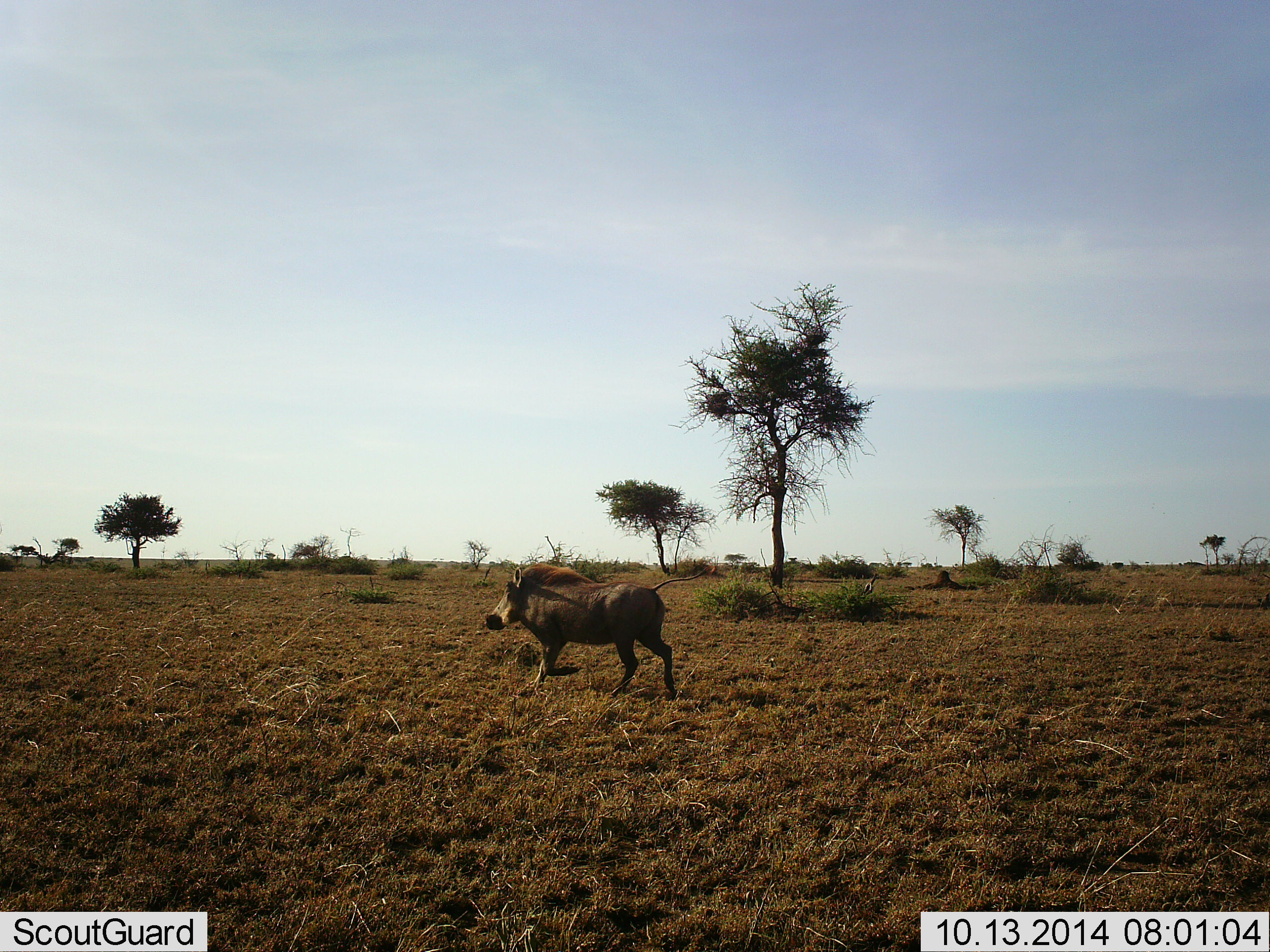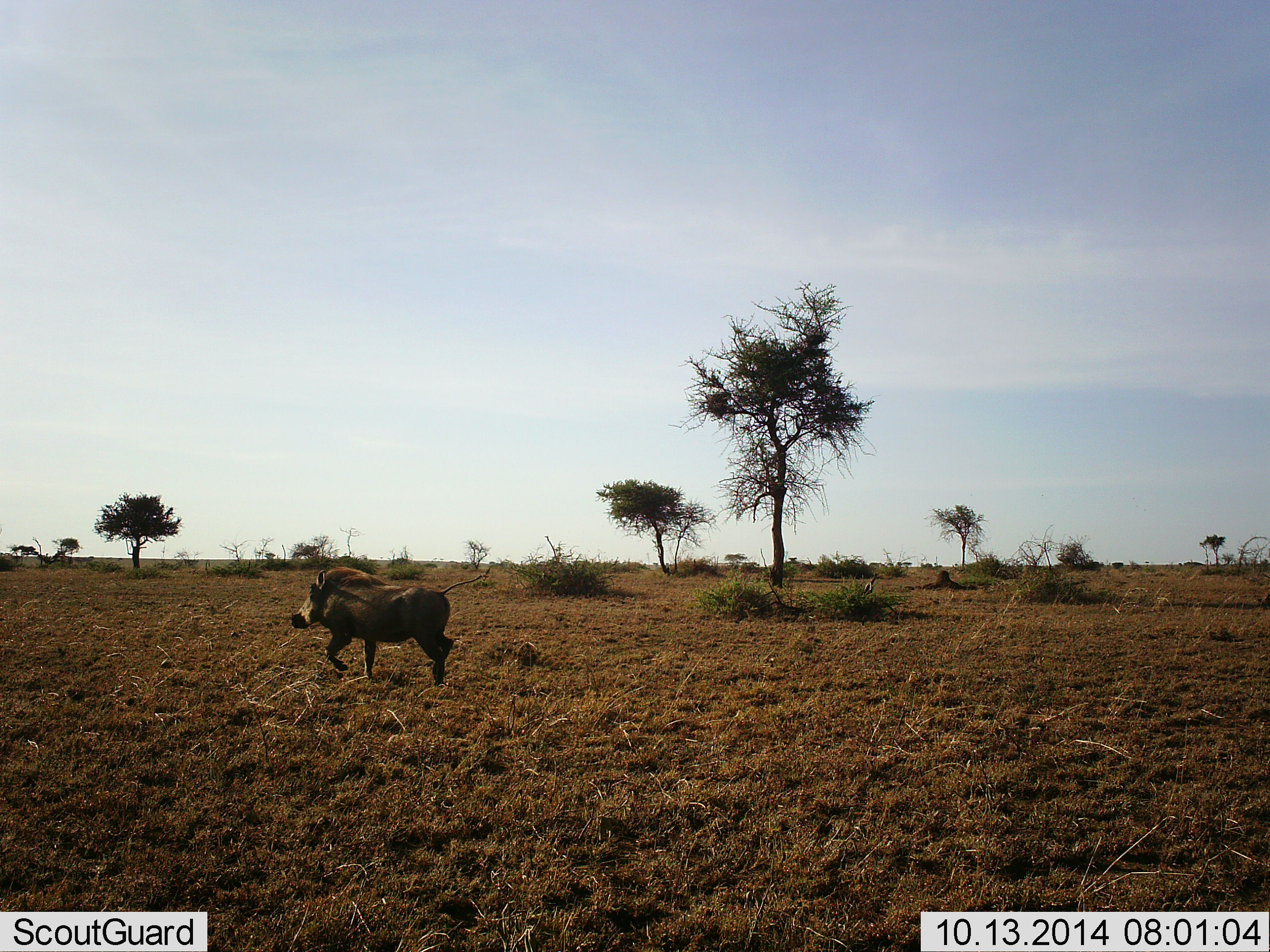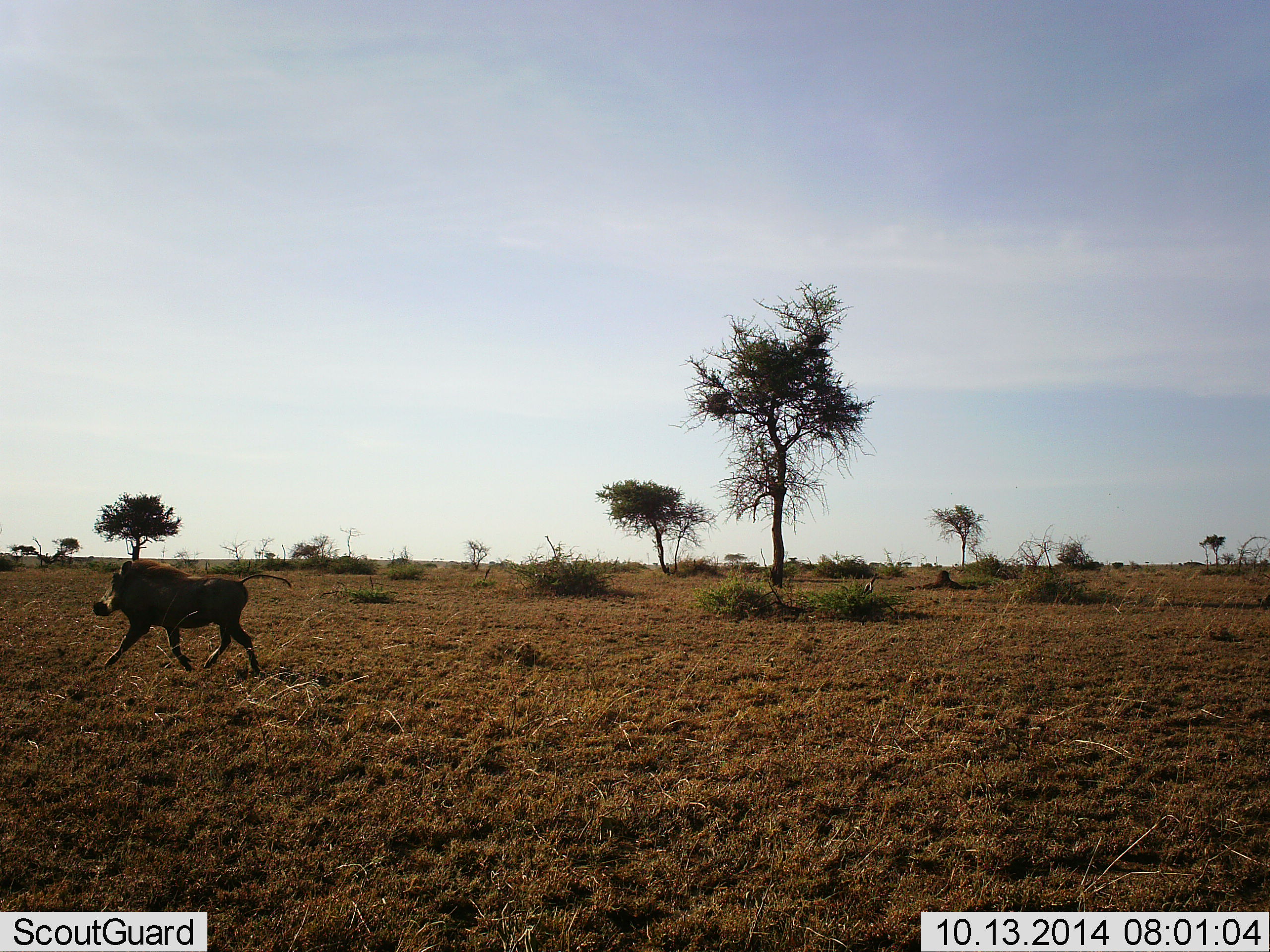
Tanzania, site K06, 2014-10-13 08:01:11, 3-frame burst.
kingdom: Animalia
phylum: Chordata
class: Mammalia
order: Artiodactyla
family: Suidae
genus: Phacochoerus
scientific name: Phacochoerus africanus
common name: warthog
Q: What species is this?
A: Warthog (Phacochoerus africanus).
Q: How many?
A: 1.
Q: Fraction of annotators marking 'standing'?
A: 10%.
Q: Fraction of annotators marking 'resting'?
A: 0%.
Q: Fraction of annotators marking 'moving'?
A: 100%.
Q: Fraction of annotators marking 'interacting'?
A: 0%.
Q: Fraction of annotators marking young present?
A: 0%.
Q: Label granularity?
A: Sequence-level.